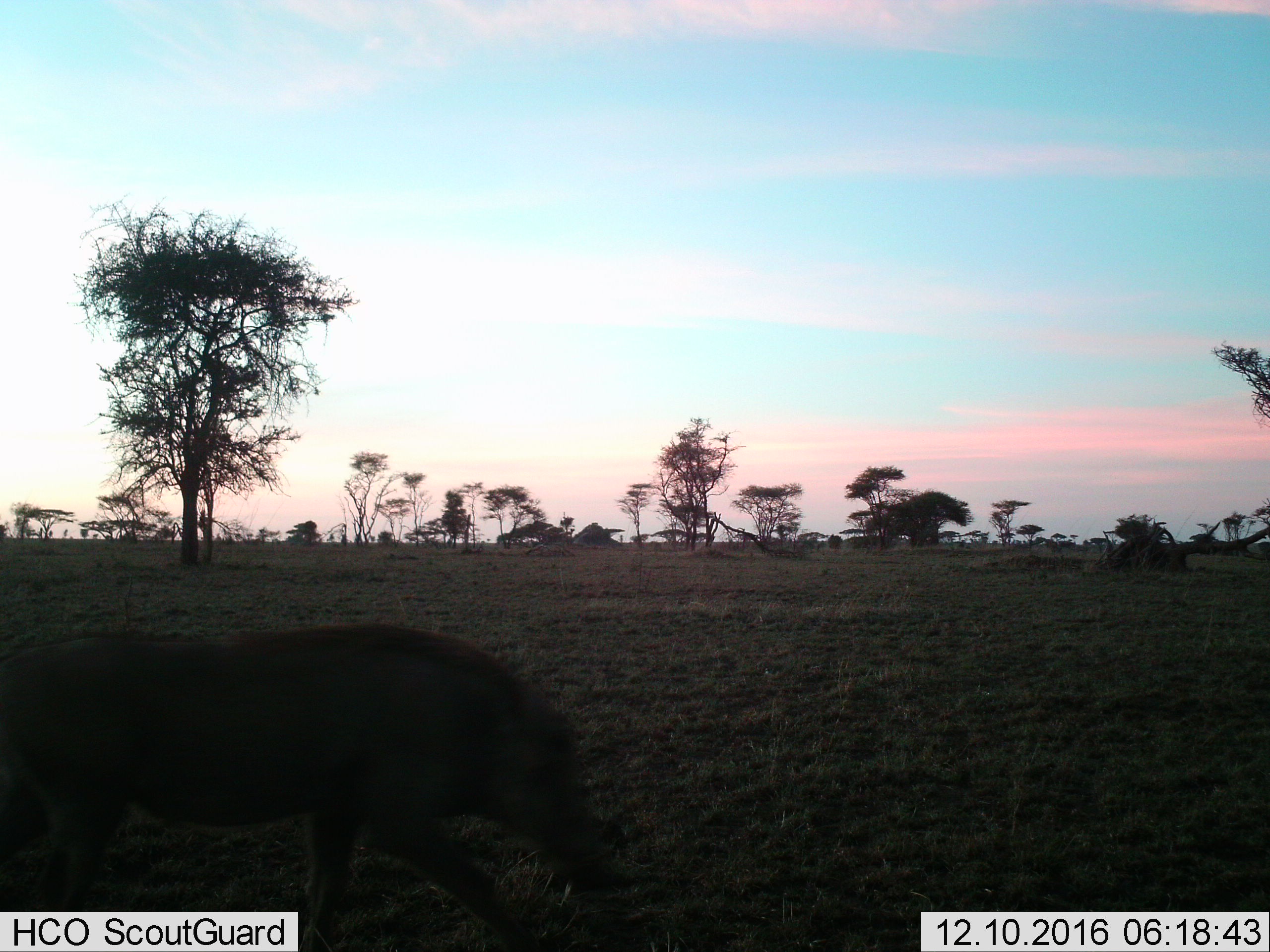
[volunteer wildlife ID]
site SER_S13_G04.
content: unidentified animal